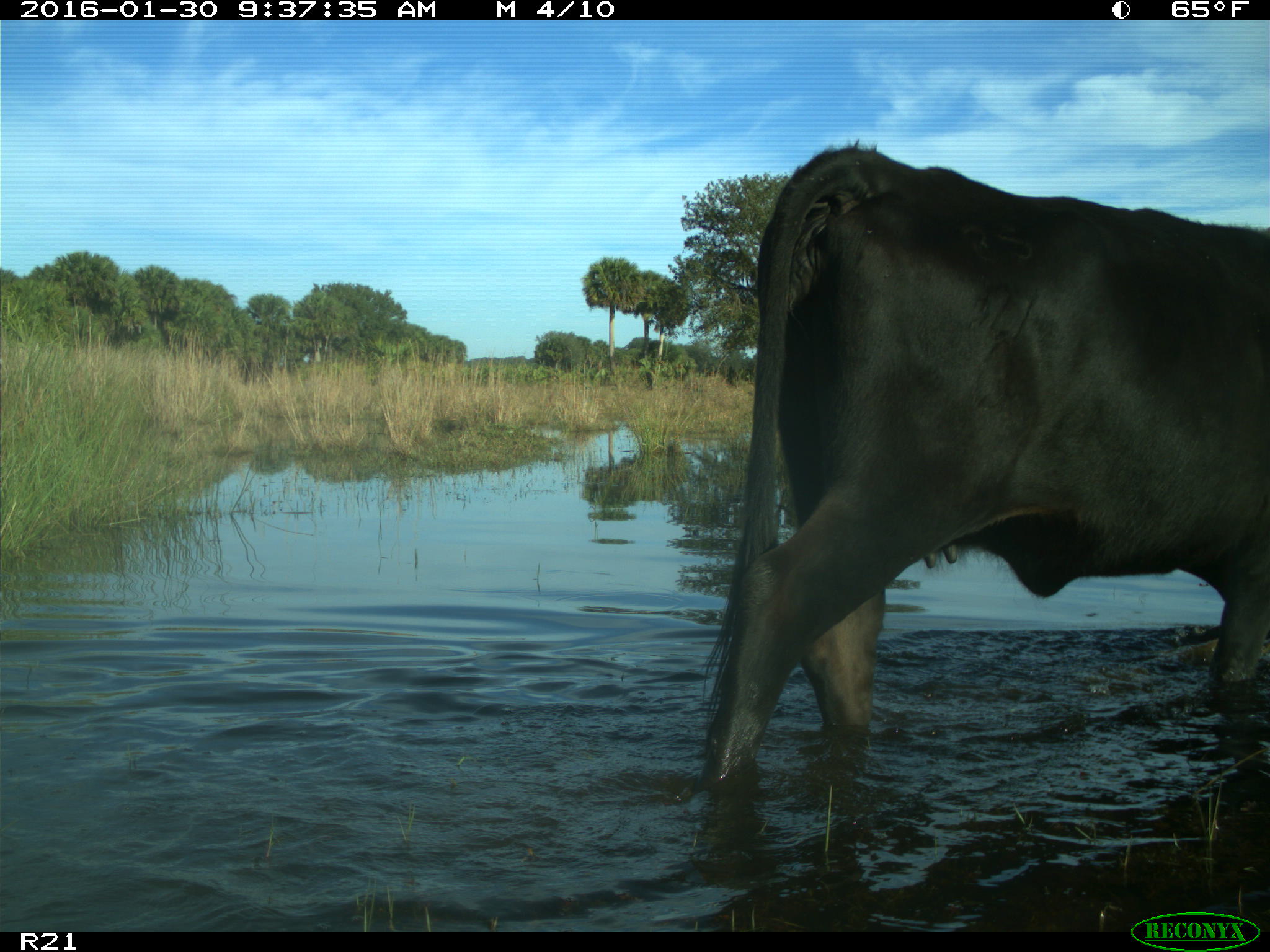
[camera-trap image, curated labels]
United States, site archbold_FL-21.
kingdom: Animalia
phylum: Chordata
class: Mammalia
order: Artiodactyla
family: Bovidae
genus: Bos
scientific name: Bos taurus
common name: domestic cow